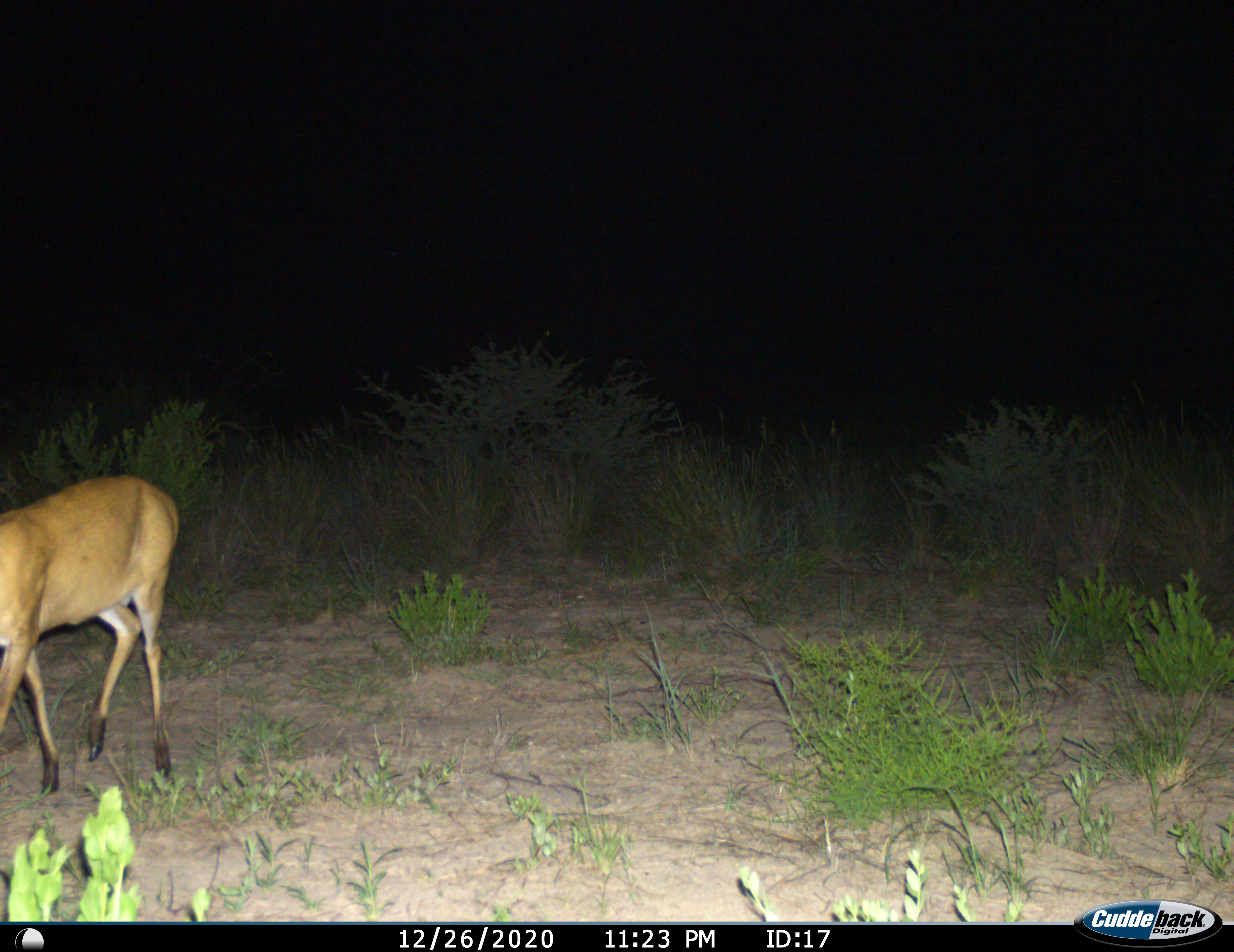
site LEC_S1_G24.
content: unidentified animal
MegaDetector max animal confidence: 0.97